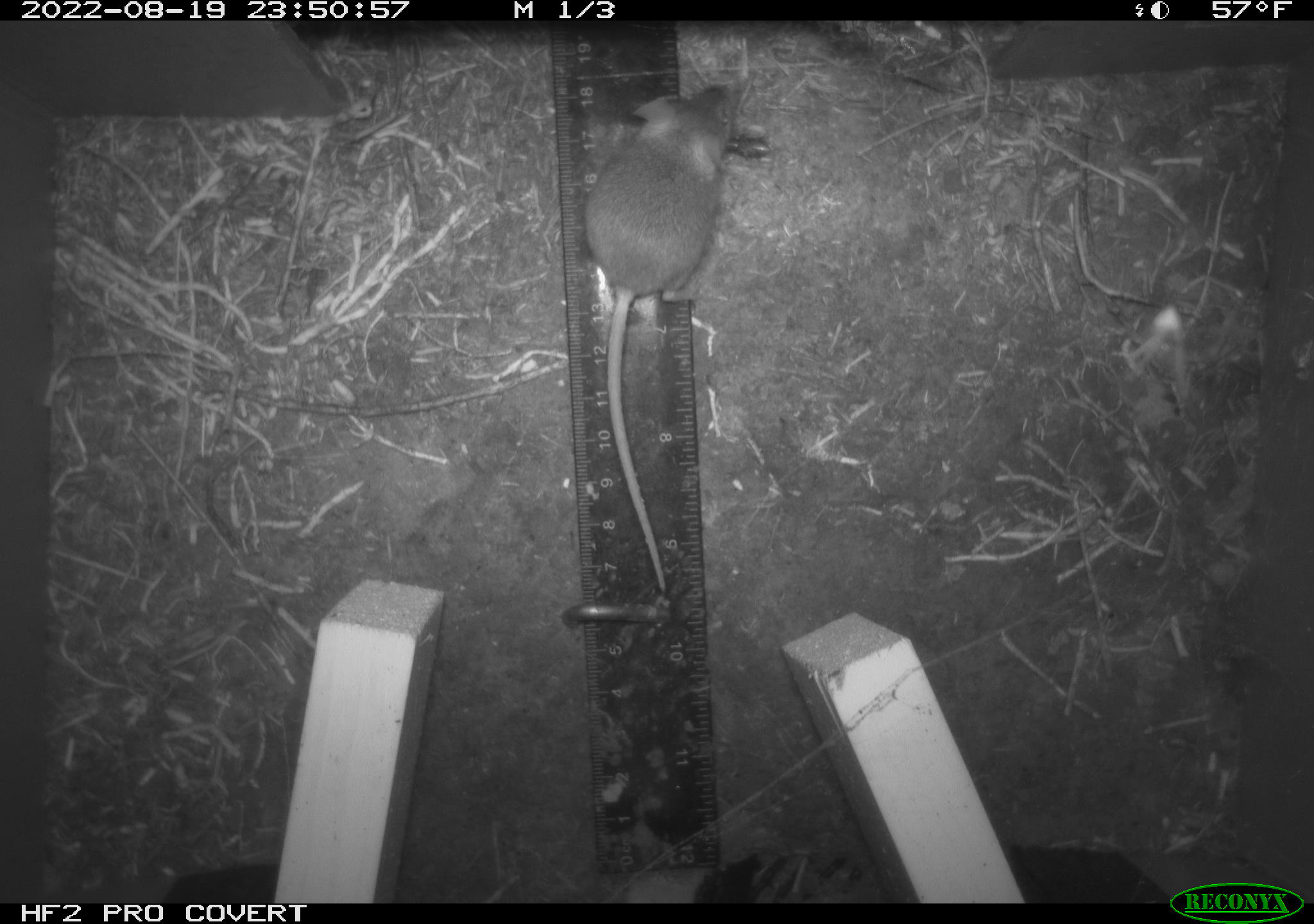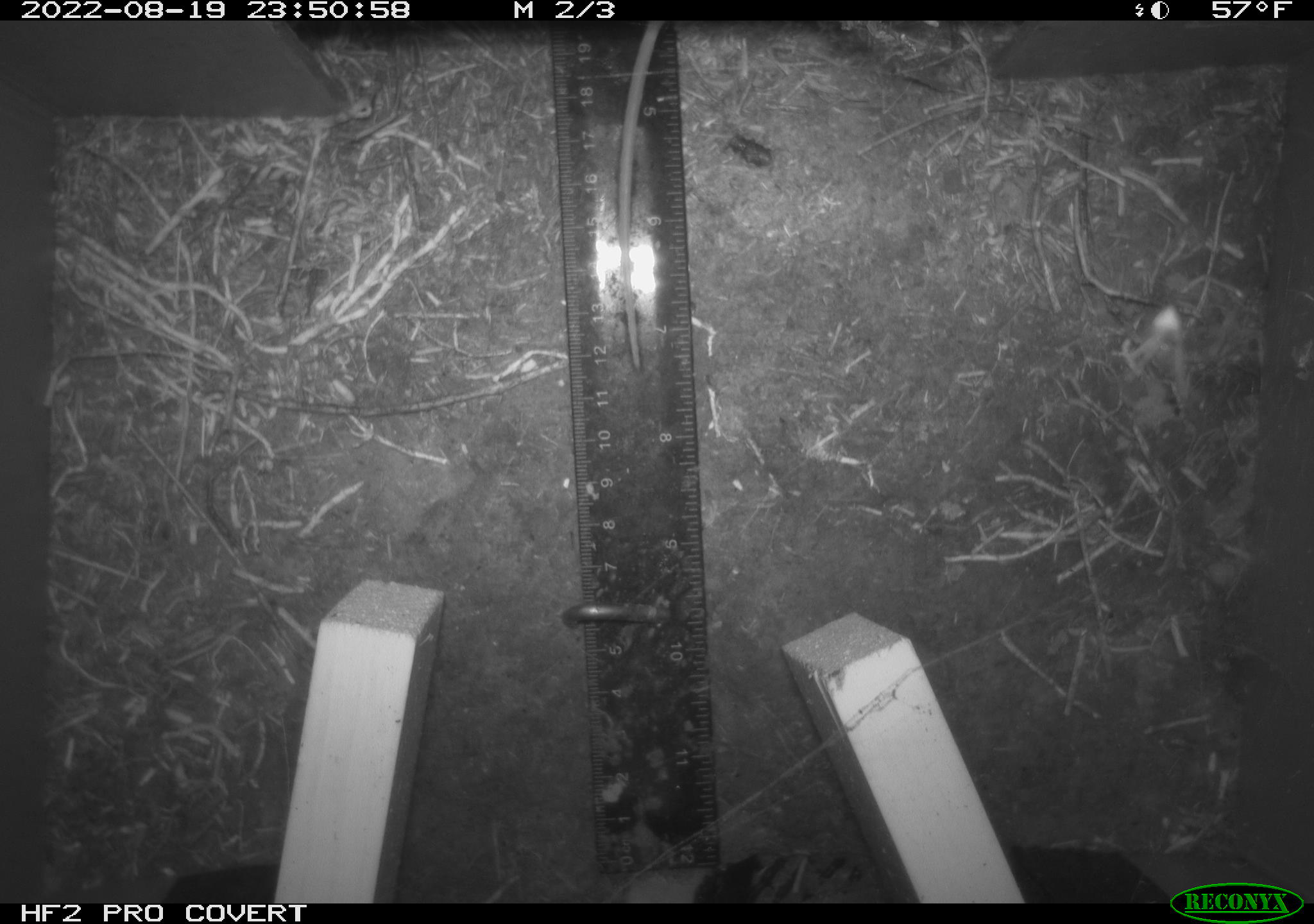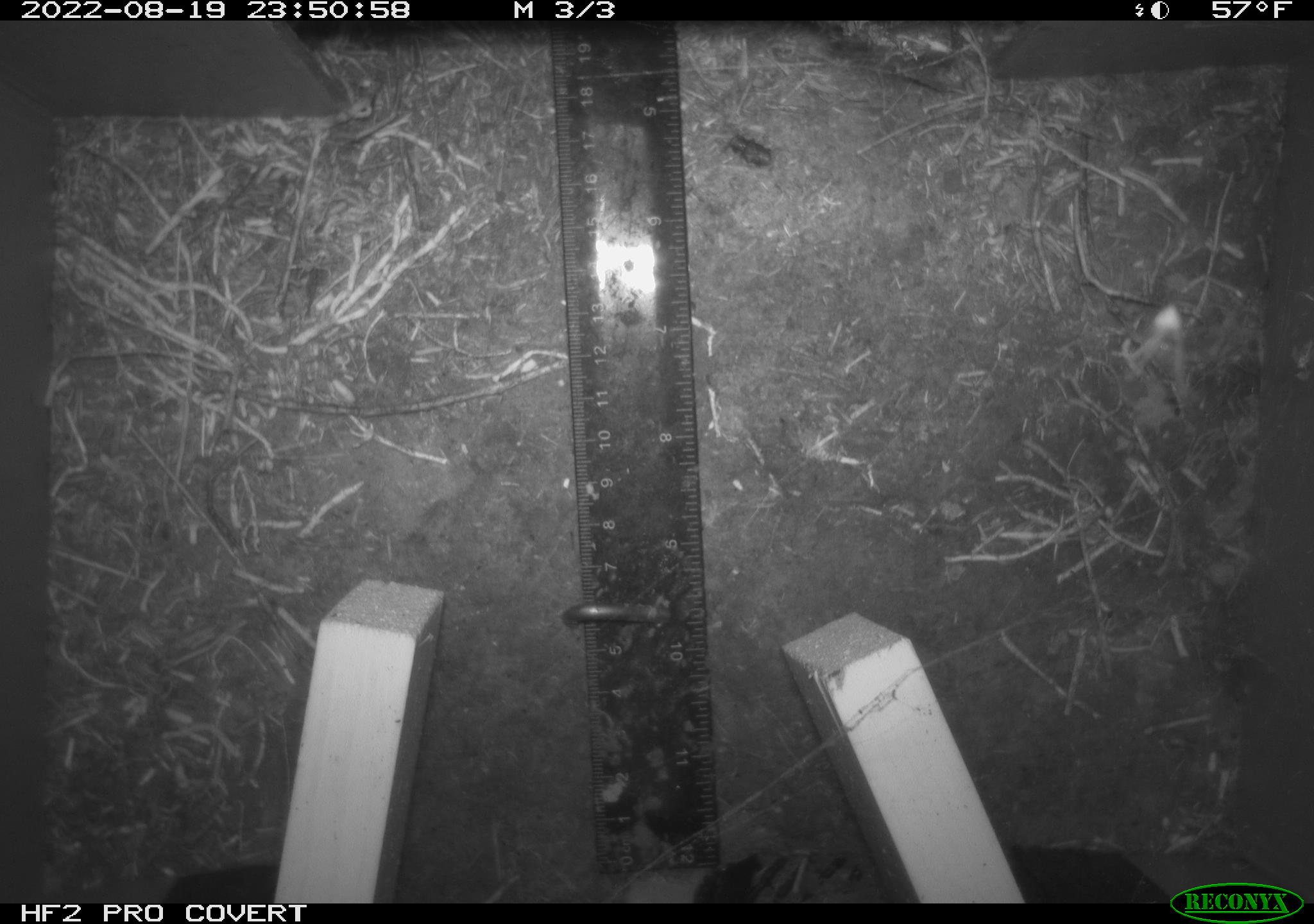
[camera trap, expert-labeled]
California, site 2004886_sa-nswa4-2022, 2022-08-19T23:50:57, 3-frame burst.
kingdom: Animalia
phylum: Chordata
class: Mammalia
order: Rodentia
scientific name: Rodentia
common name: rodent